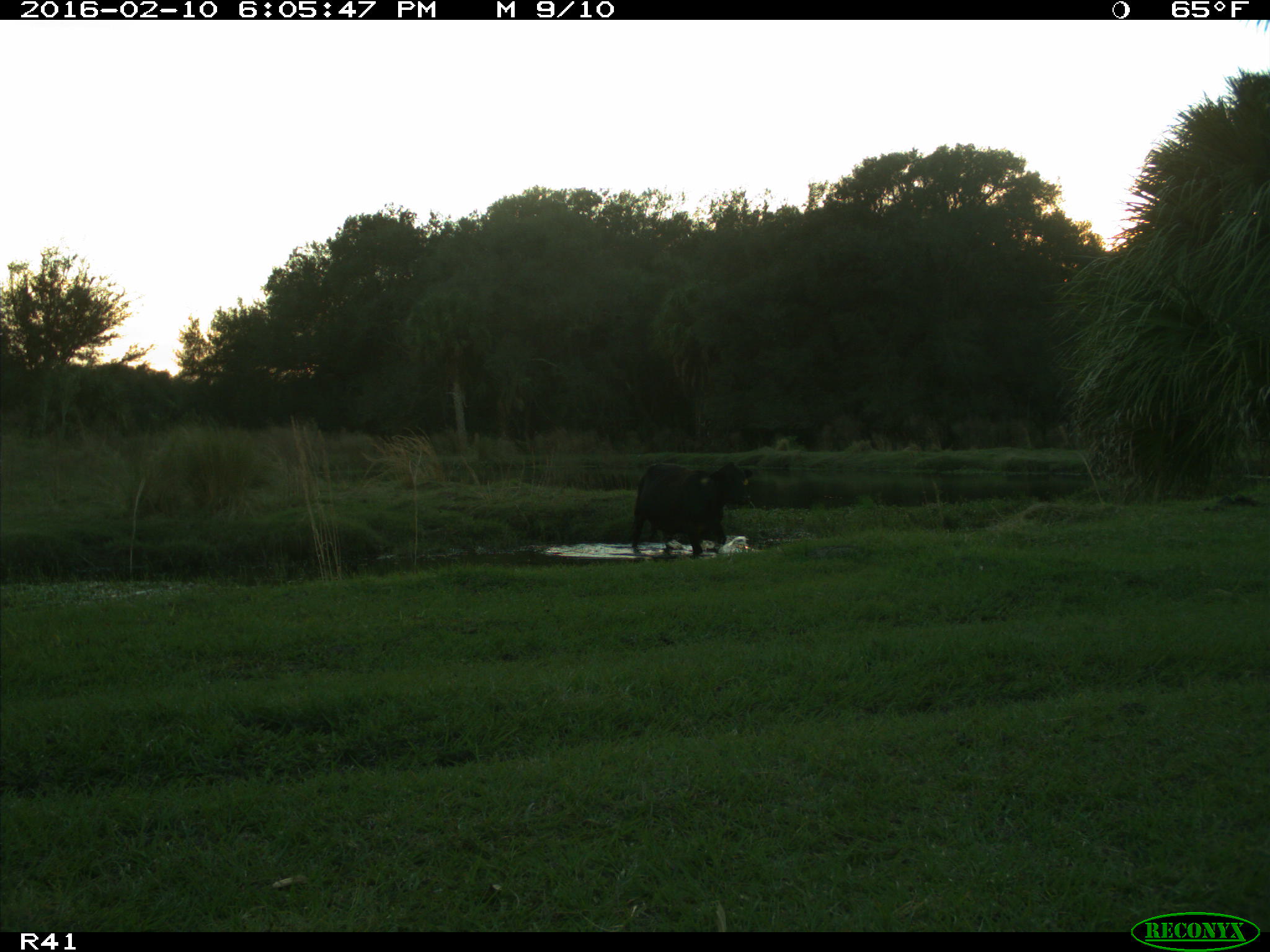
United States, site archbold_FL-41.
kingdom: Animalia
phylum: Chordata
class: Mammalia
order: Artiodactyla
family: Bovidae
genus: Bos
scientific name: Bos taurus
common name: domestic cow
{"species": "Bos taurus (domestic cow)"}